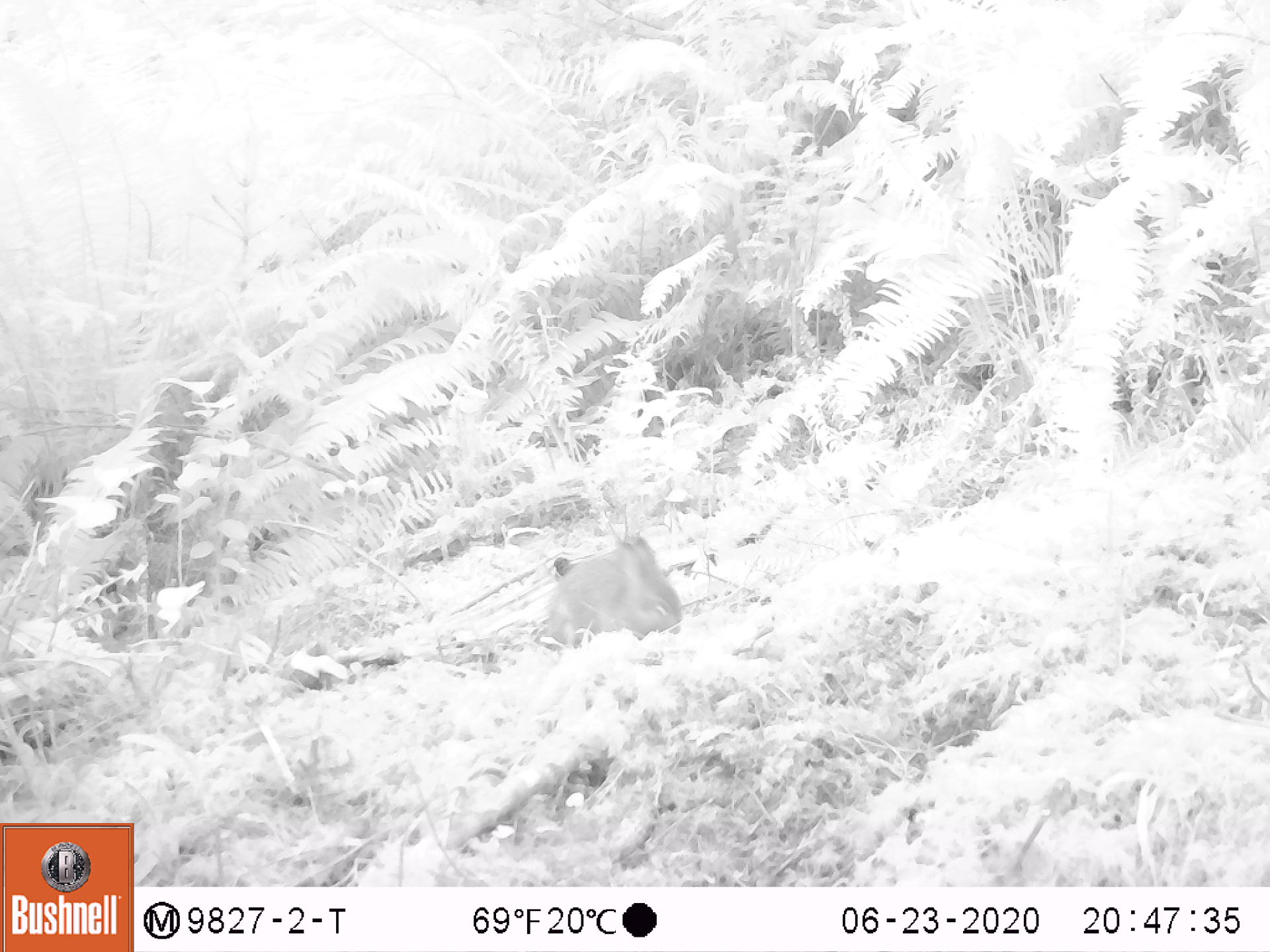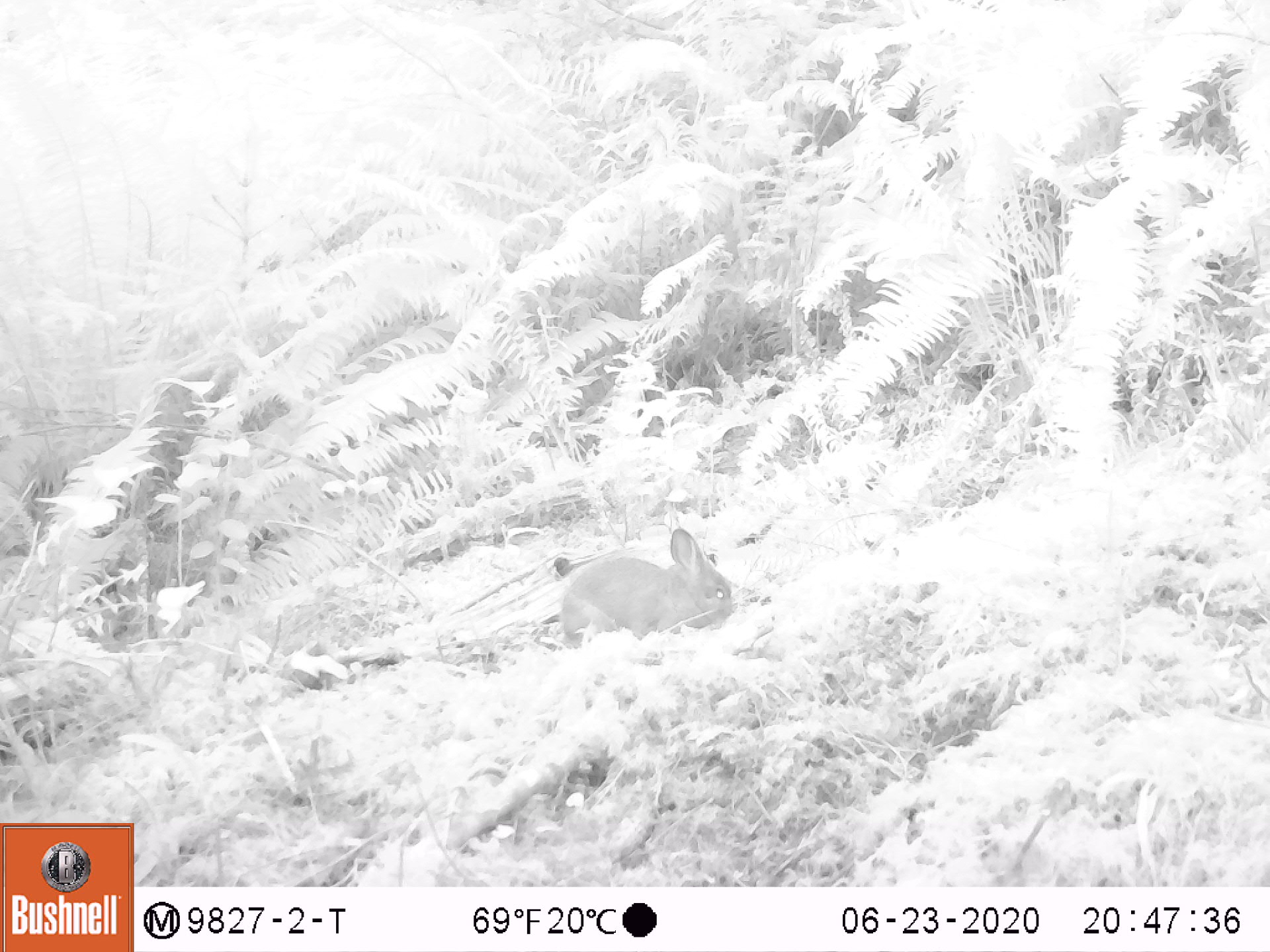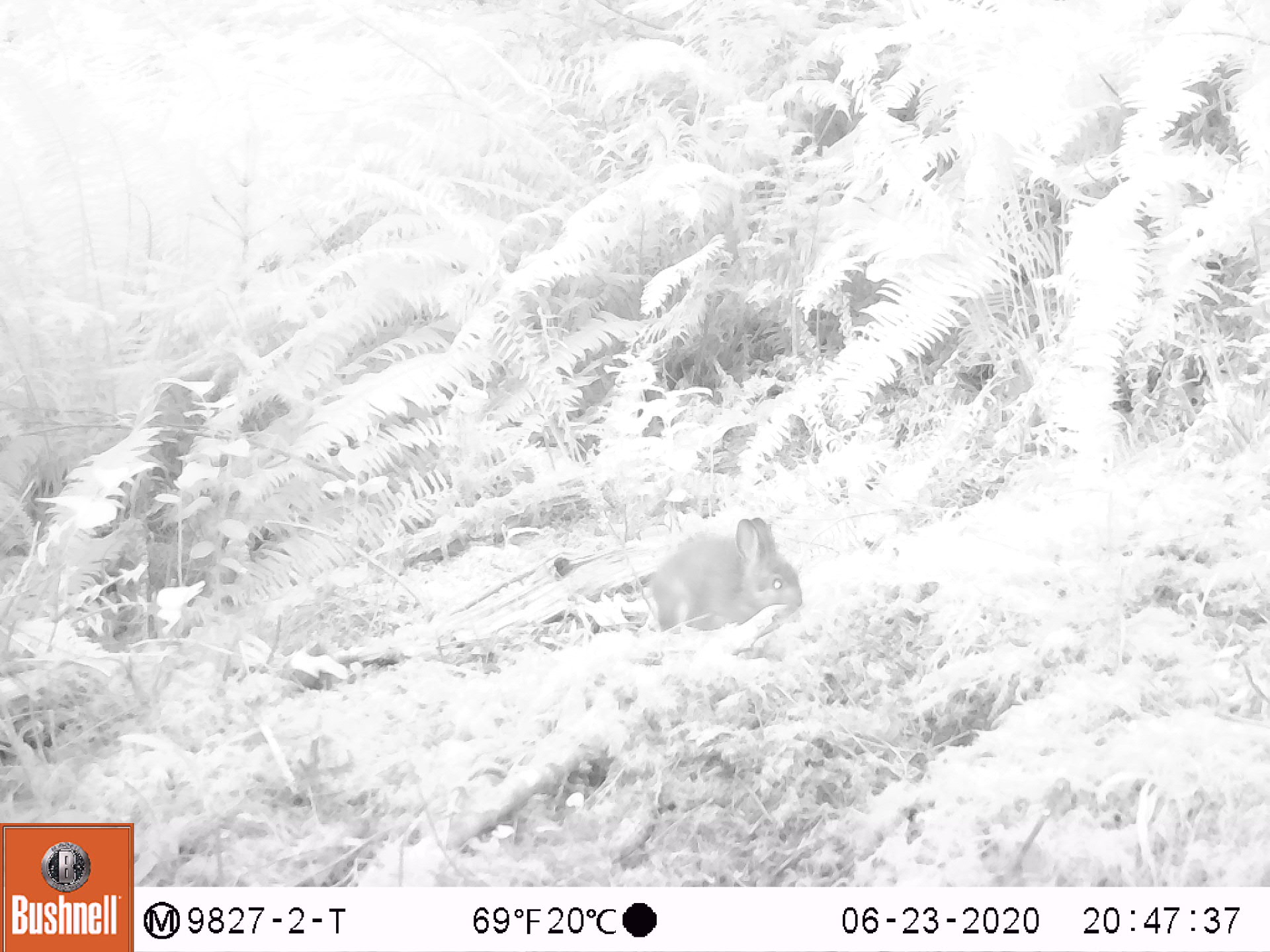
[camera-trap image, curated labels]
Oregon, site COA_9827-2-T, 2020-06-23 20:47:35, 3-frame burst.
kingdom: Animalia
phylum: Chordata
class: Mammalia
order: Lagomorpha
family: Leporidae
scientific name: Leporidae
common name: hares and rabbits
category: leporidae family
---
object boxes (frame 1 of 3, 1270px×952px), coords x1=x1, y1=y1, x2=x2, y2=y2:
leporidae family: x1=535, y1=528, x2=685, y2=660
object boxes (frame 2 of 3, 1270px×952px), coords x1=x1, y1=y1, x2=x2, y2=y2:
leporidae family: x1=547, y1=525, x2=738, y2=654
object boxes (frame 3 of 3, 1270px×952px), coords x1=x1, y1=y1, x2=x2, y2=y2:
leporidae family: x1=649, y1=510, x2=807, y2=641